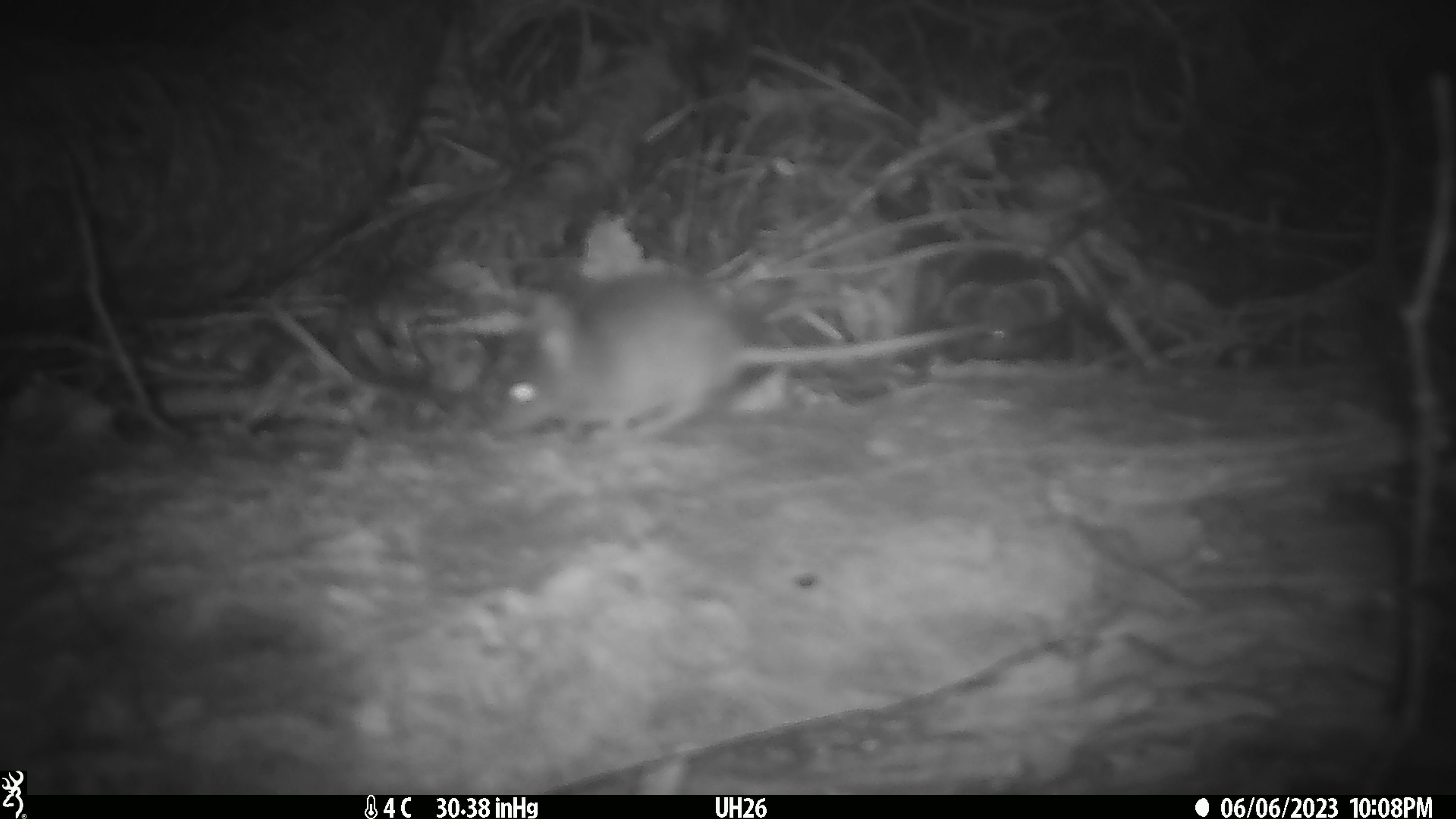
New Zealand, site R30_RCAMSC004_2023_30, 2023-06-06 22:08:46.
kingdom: Animalia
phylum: Chordata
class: Mammalia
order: Rodentia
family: Muridae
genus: Mus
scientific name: Mus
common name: mouse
Mouse (Mus).